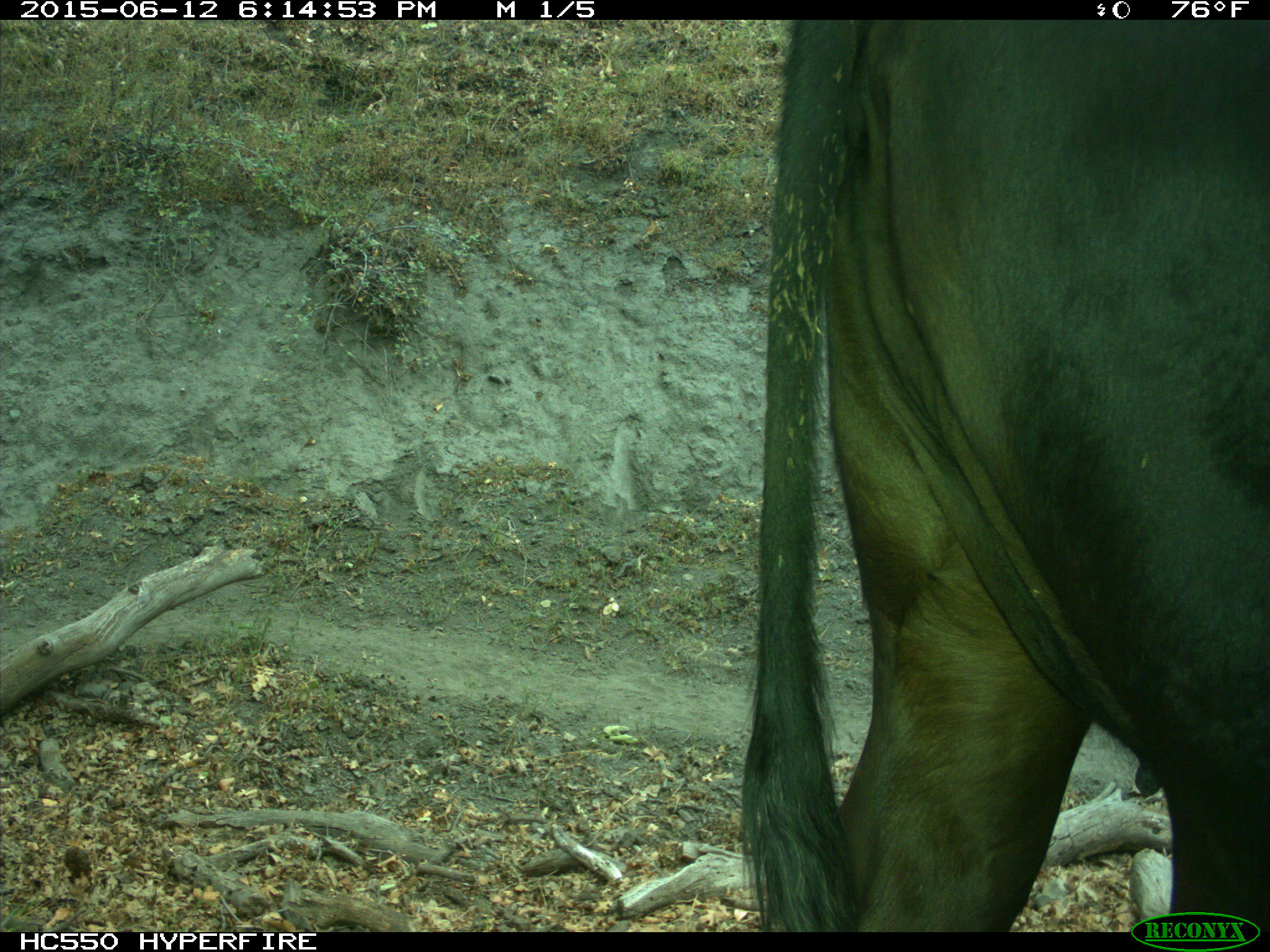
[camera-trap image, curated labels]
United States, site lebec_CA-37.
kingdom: Animalia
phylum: Chordata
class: Mammalia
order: Artiodactyla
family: Bovidae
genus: Bos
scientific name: Bos taurus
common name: domestic cow